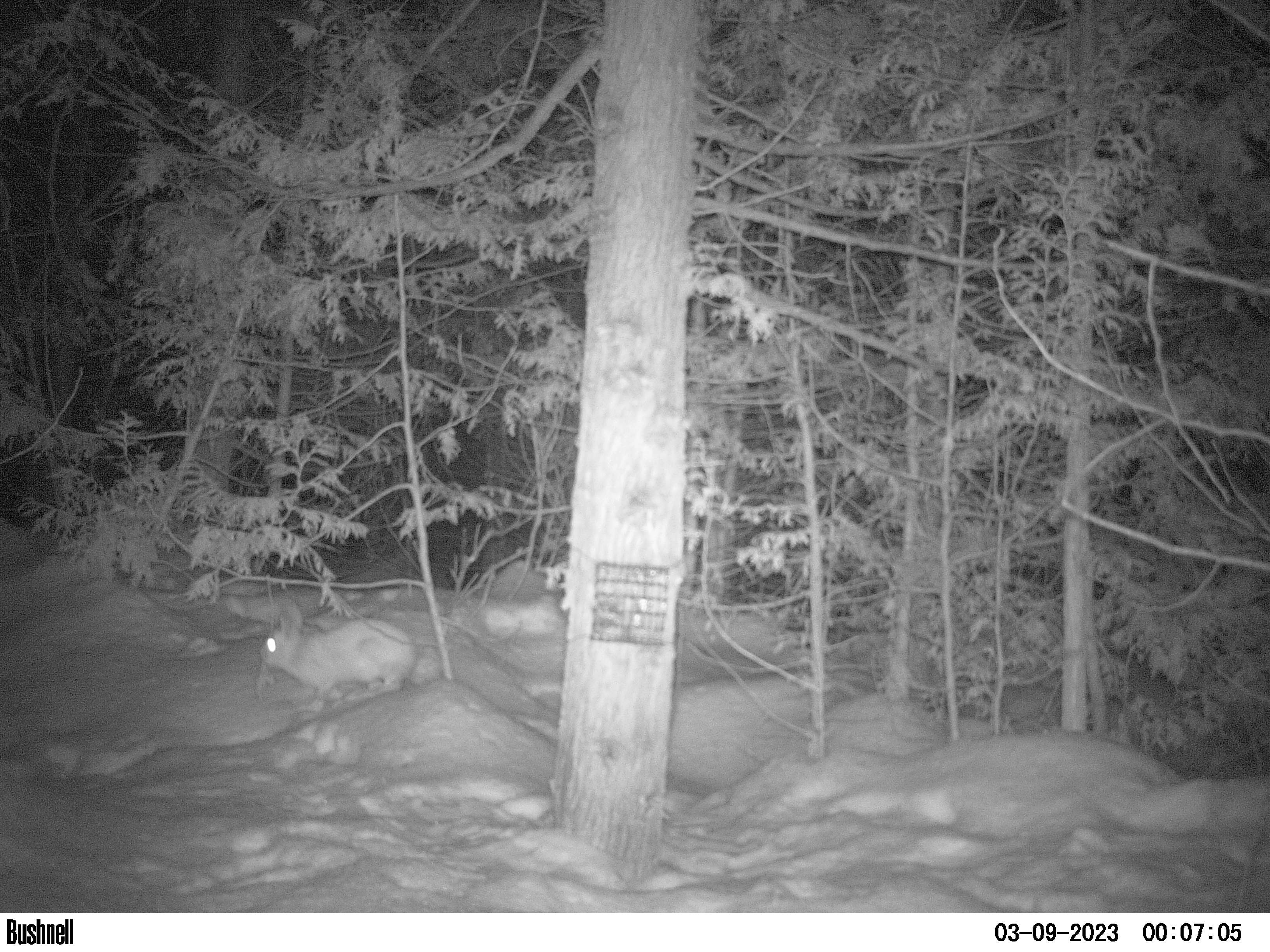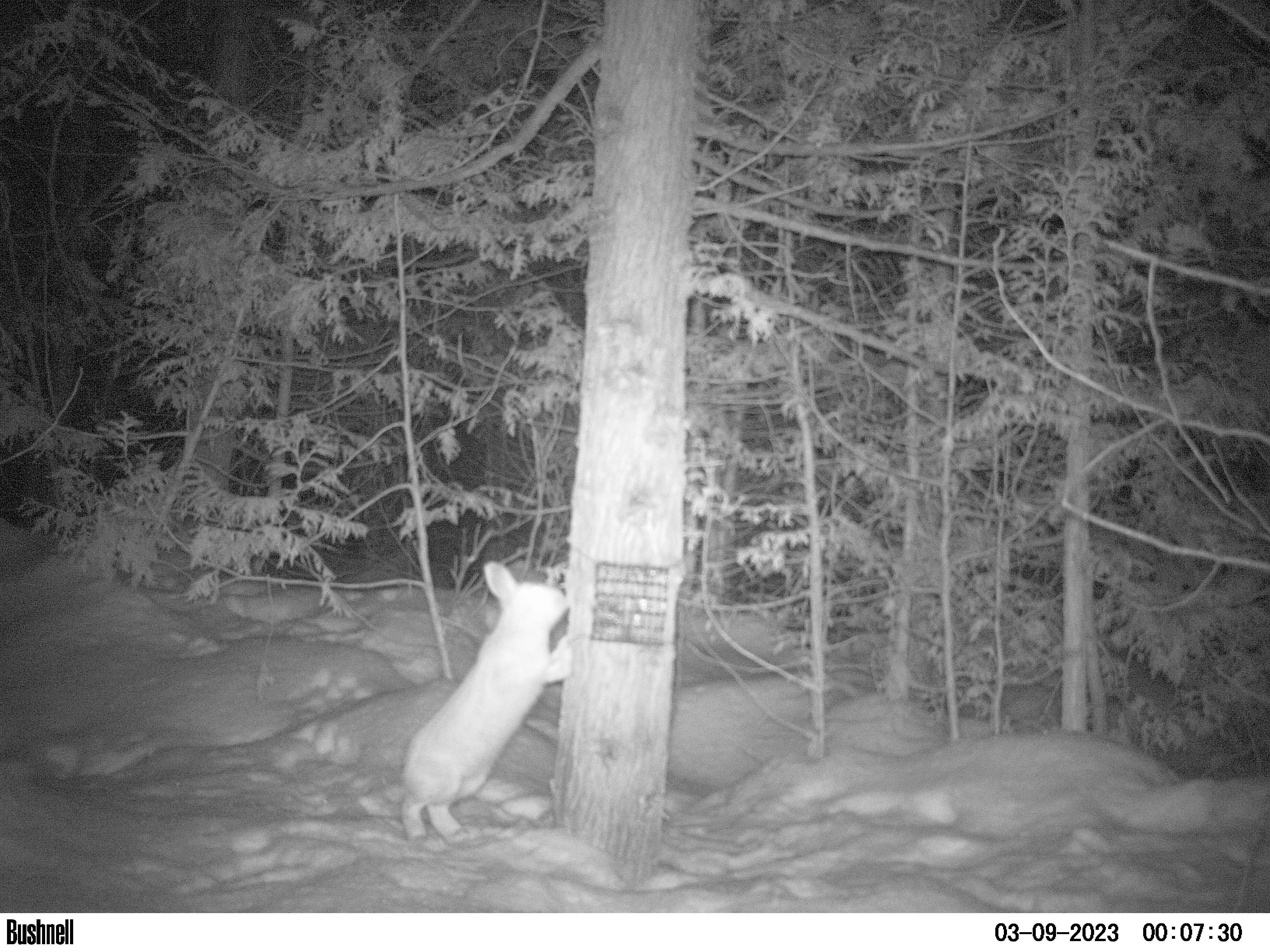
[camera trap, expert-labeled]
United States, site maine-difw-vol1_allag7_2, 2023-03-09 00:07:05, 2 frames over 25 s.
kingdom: Animalia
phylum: Chordata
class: Mammalia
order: Lagomorpha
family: Leporidae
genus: Lepus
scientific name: Lepus americanus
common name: snowshoe hare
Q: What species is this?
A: Snowshoe hare (Lepus americanus).